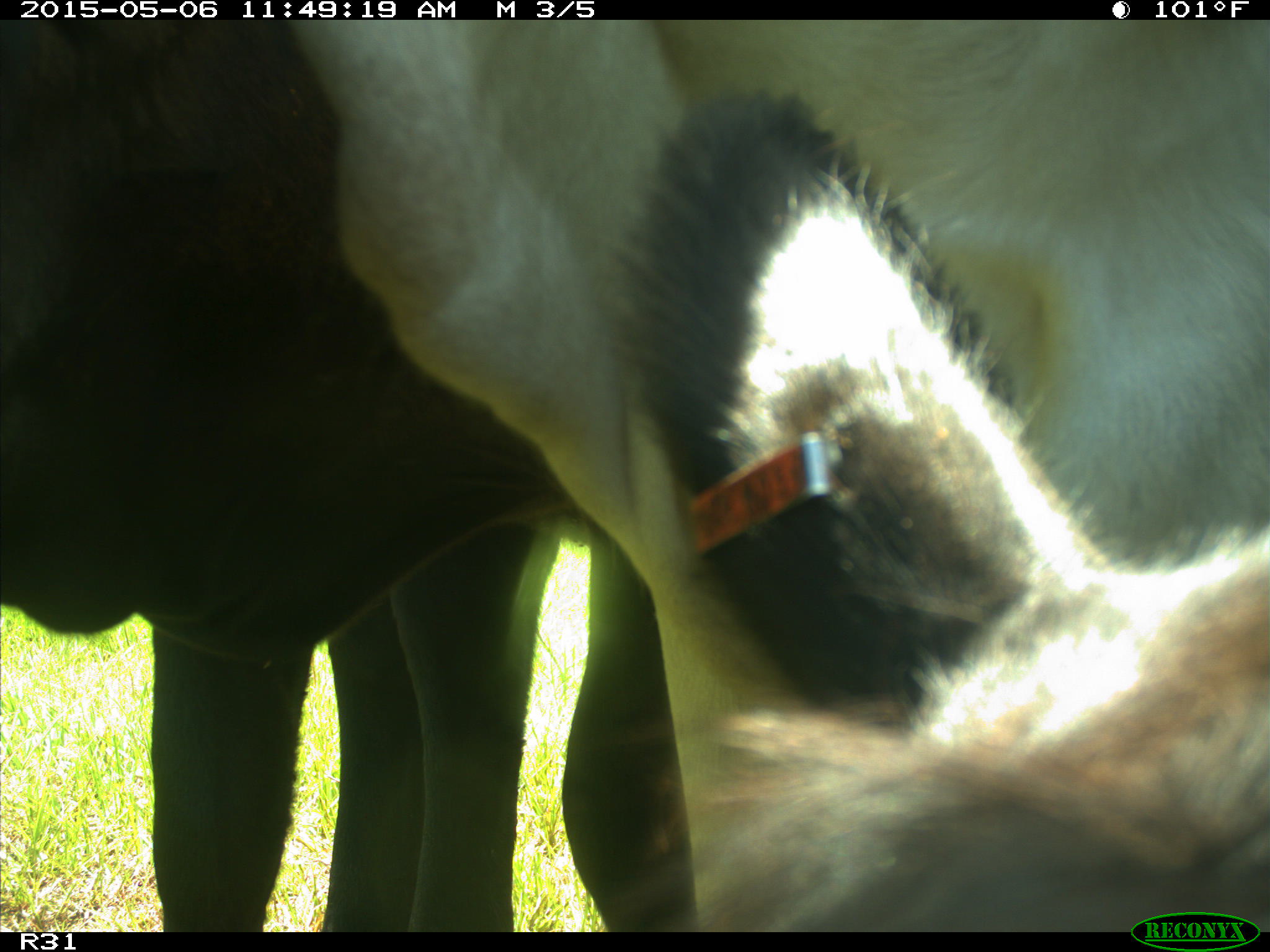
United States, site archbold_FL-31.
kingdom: Animalia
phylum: Chordata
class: Mammalia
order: Artiodactyla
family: Bovidae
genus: Bos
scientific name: Bos taurus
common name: domestic cow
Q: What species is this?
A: Bos taurus (domestic cow).